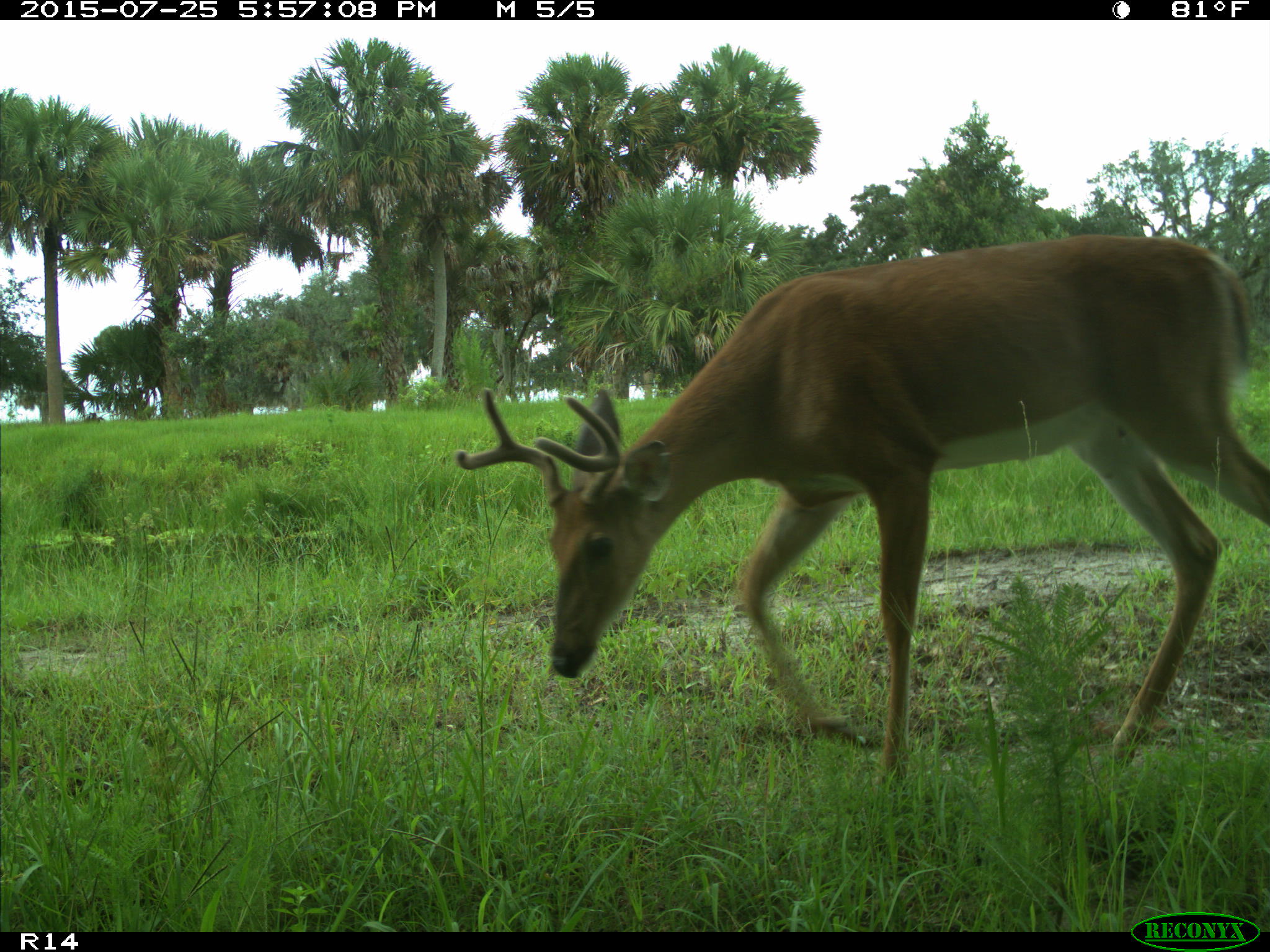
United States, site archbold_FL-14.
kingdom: Animalia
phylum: Chordata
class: Mammalia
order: Artiodactyla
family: Cervidae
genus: Odocoileus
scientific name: Odocoileus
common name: deer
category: unidentified deer